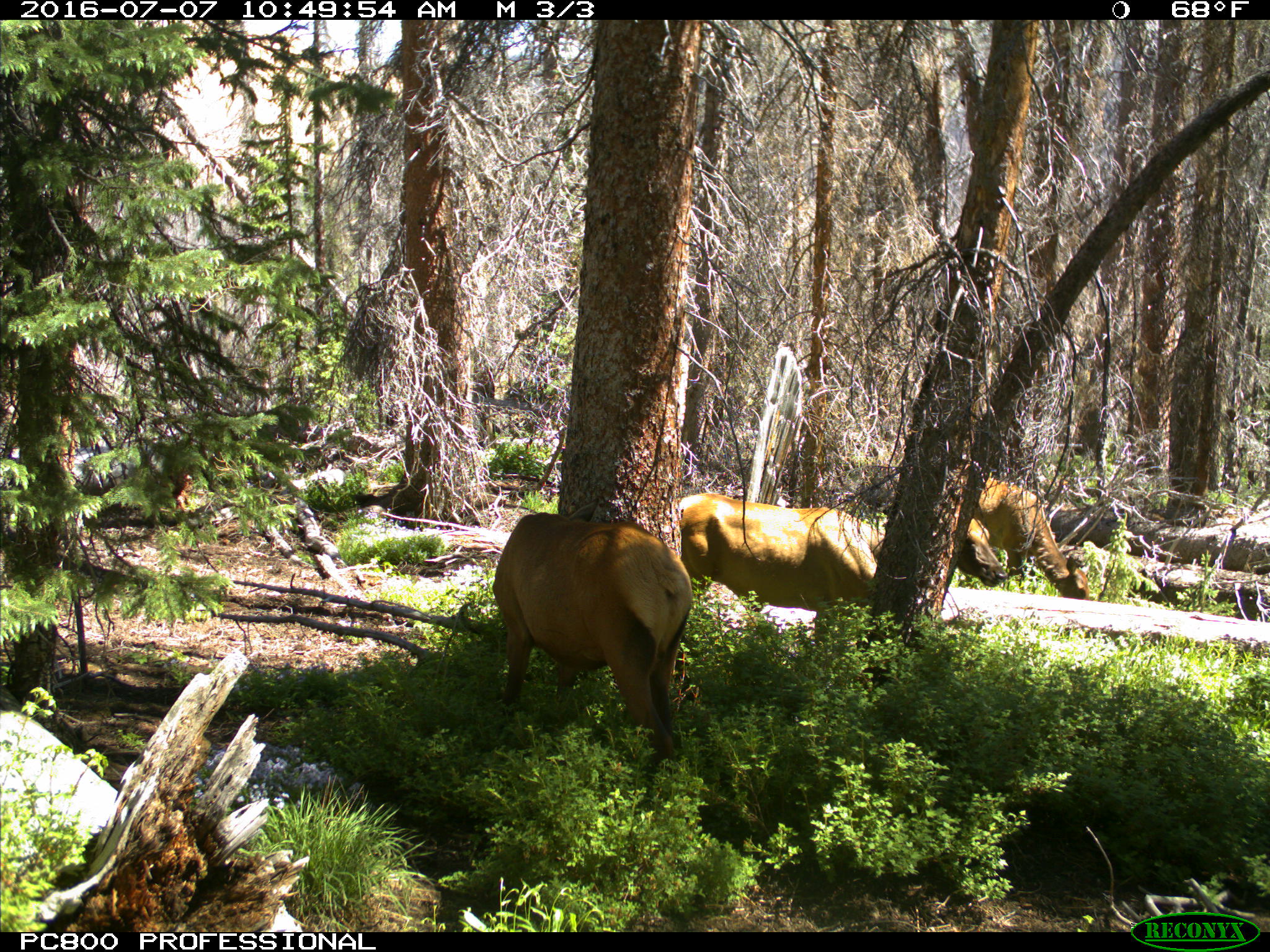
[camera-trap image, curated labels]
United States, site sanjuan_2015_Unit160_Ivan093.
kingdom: Animalia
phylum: Chordata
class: Mammalia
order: Artiodactyla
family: Cervidae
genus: Cervus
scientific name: Cervus elaphus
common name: red deer